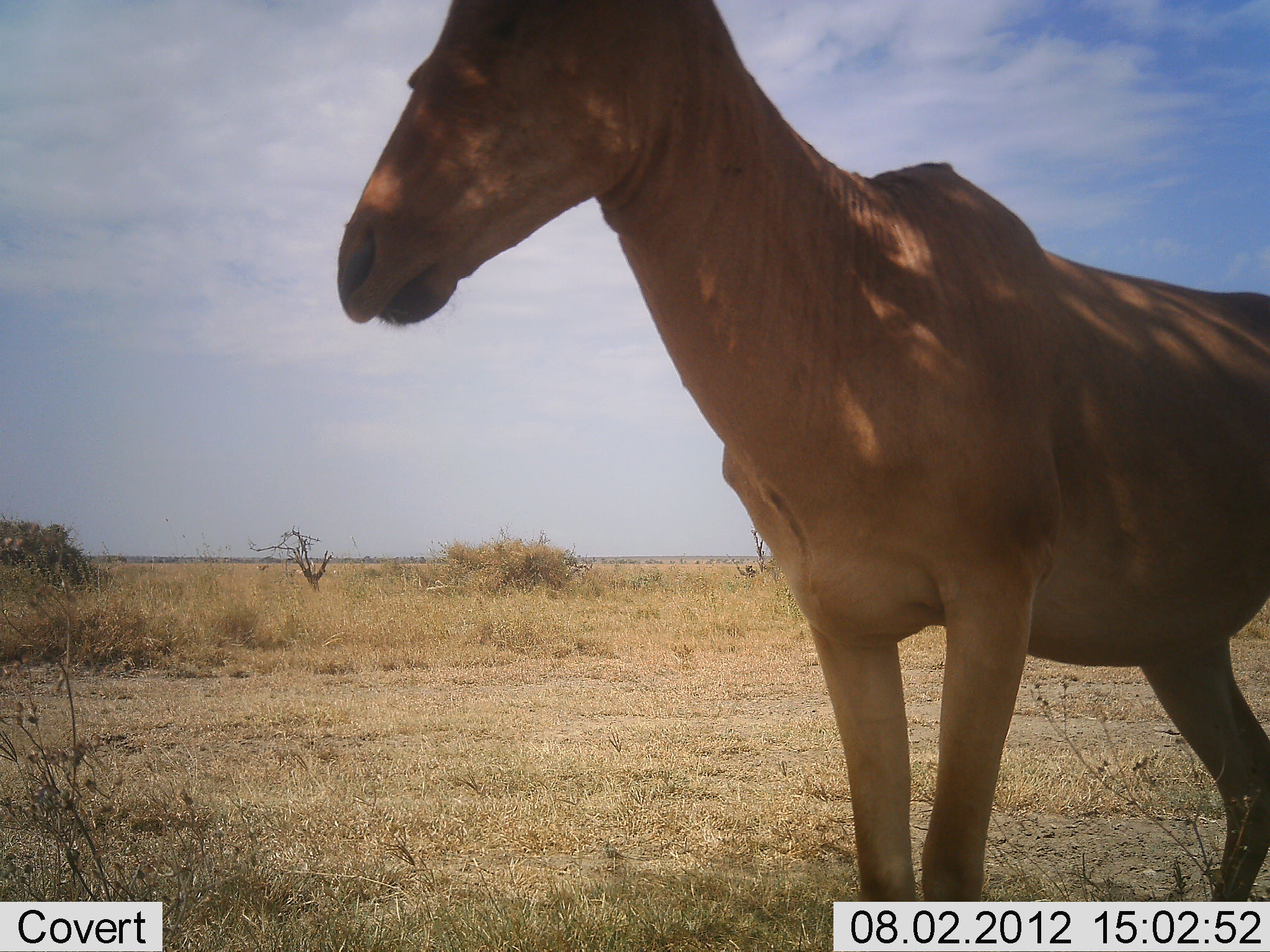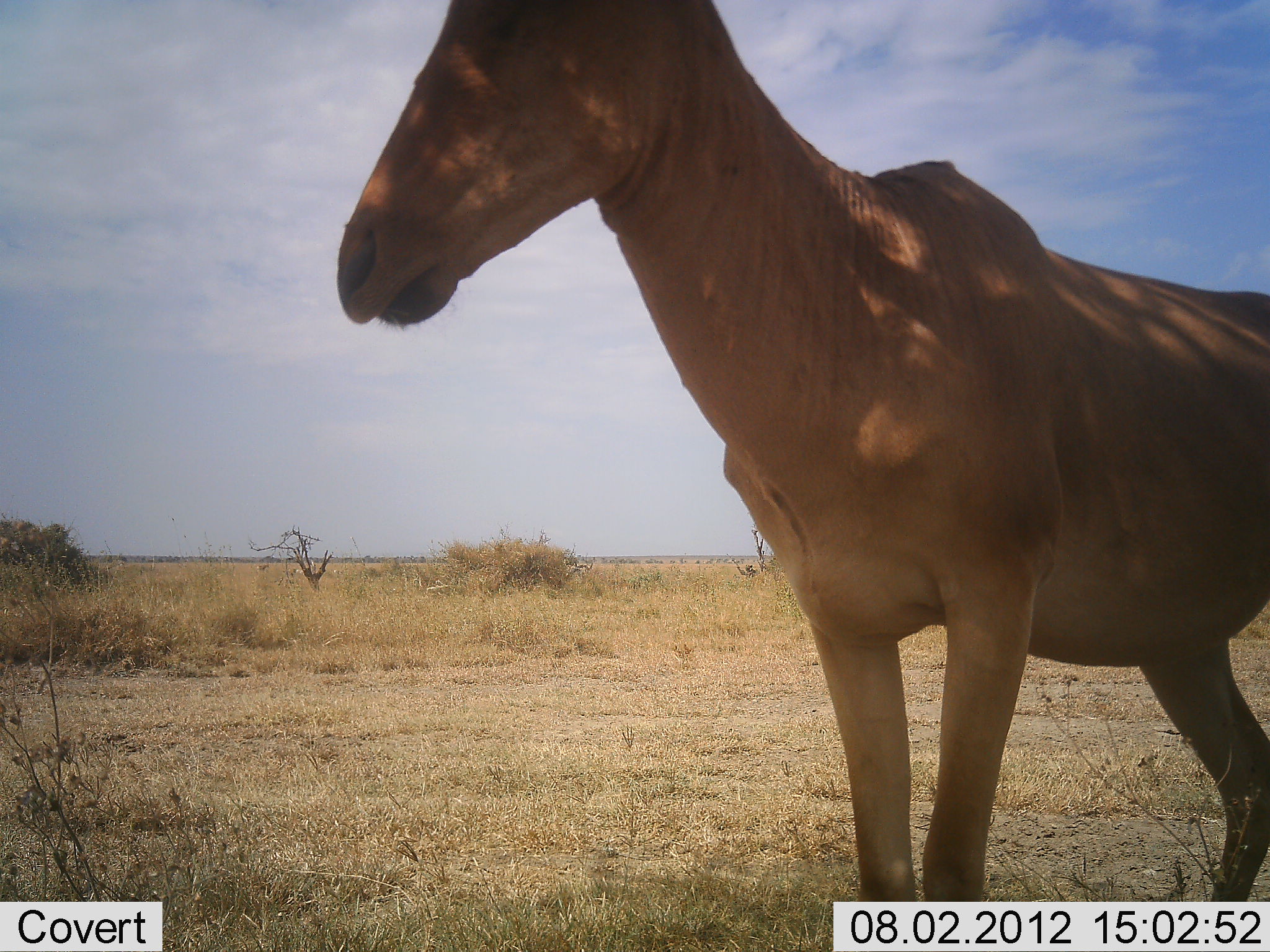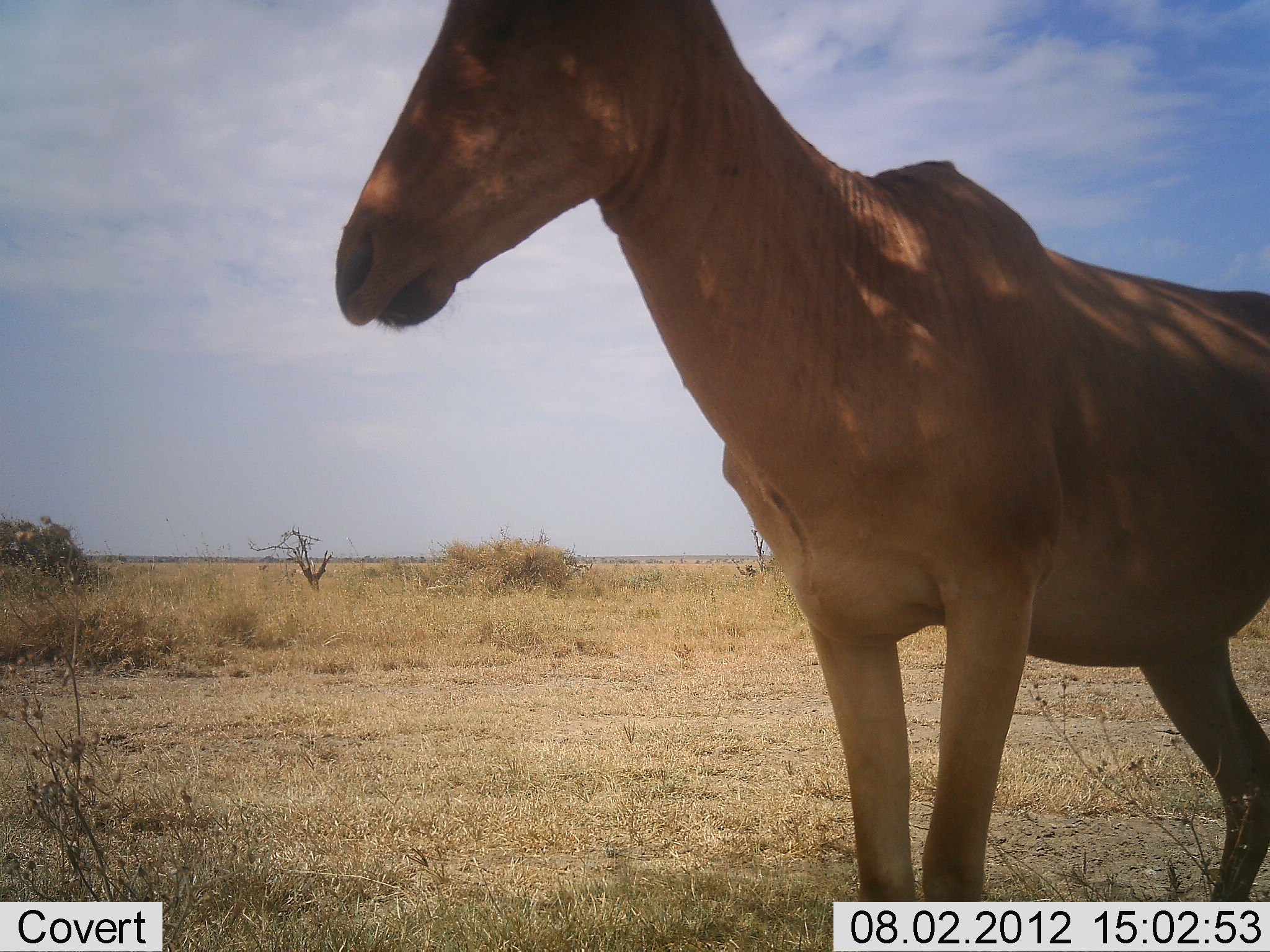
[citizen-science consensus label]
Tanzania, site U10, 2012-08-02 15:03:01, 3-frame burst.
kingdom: Animalia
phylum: Chordata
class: Mammalia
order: Artiodactyla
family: Bovidae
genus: Alcelaphus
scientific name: Alcelaphus buselaphus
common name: hartebeest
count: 1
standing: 100%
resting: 0%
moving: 0%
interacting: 0%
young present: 0%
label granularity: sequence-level